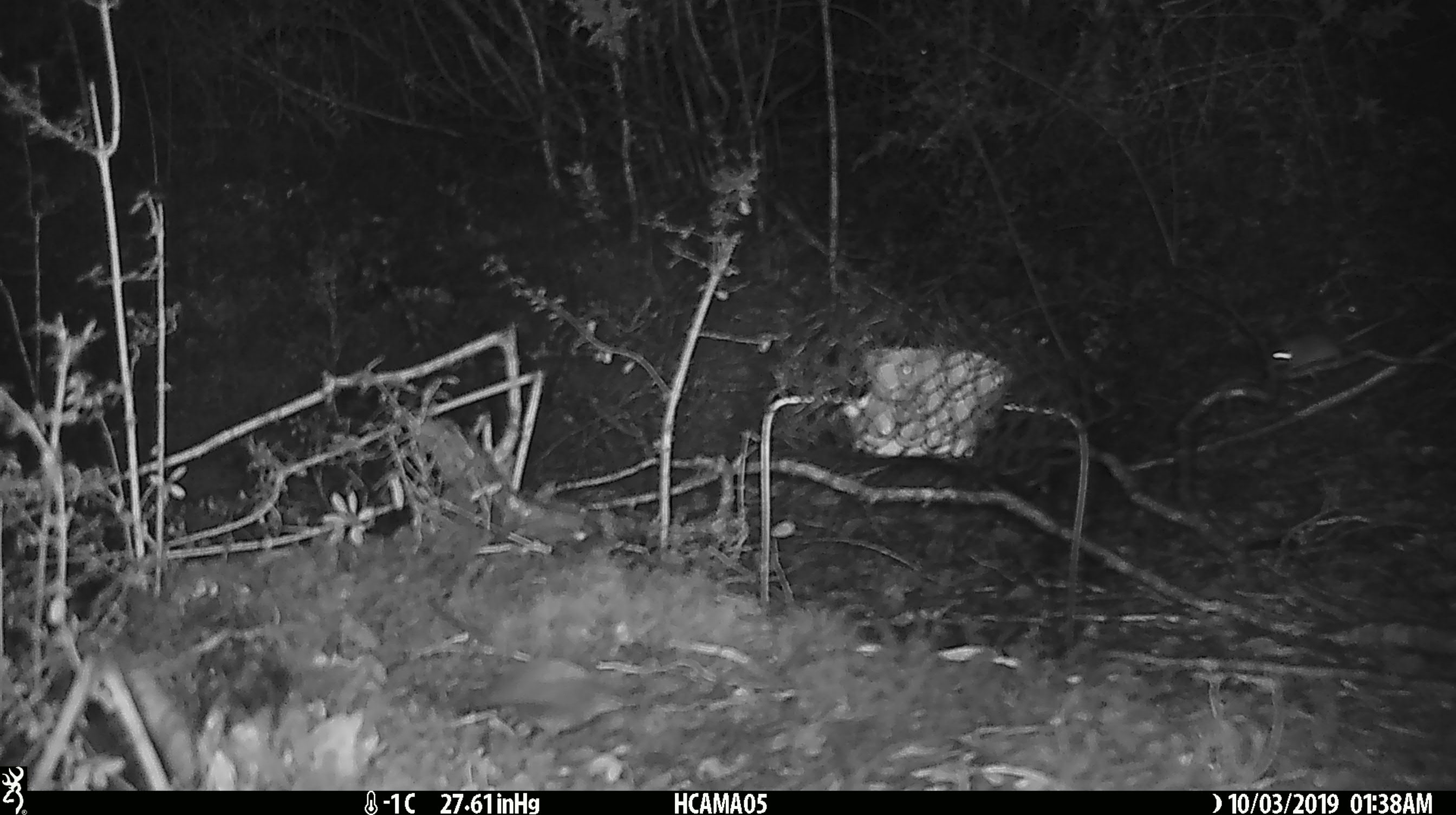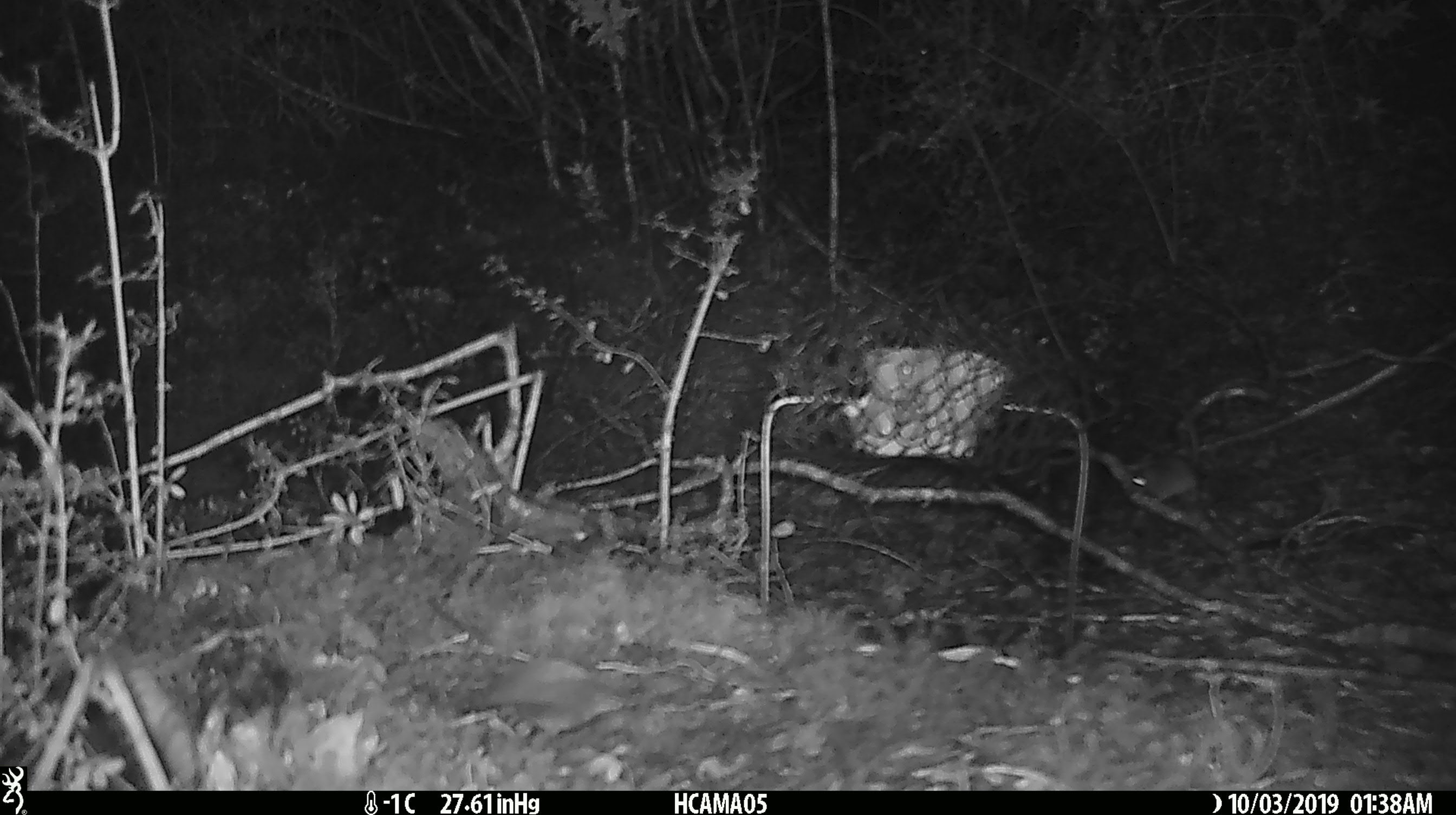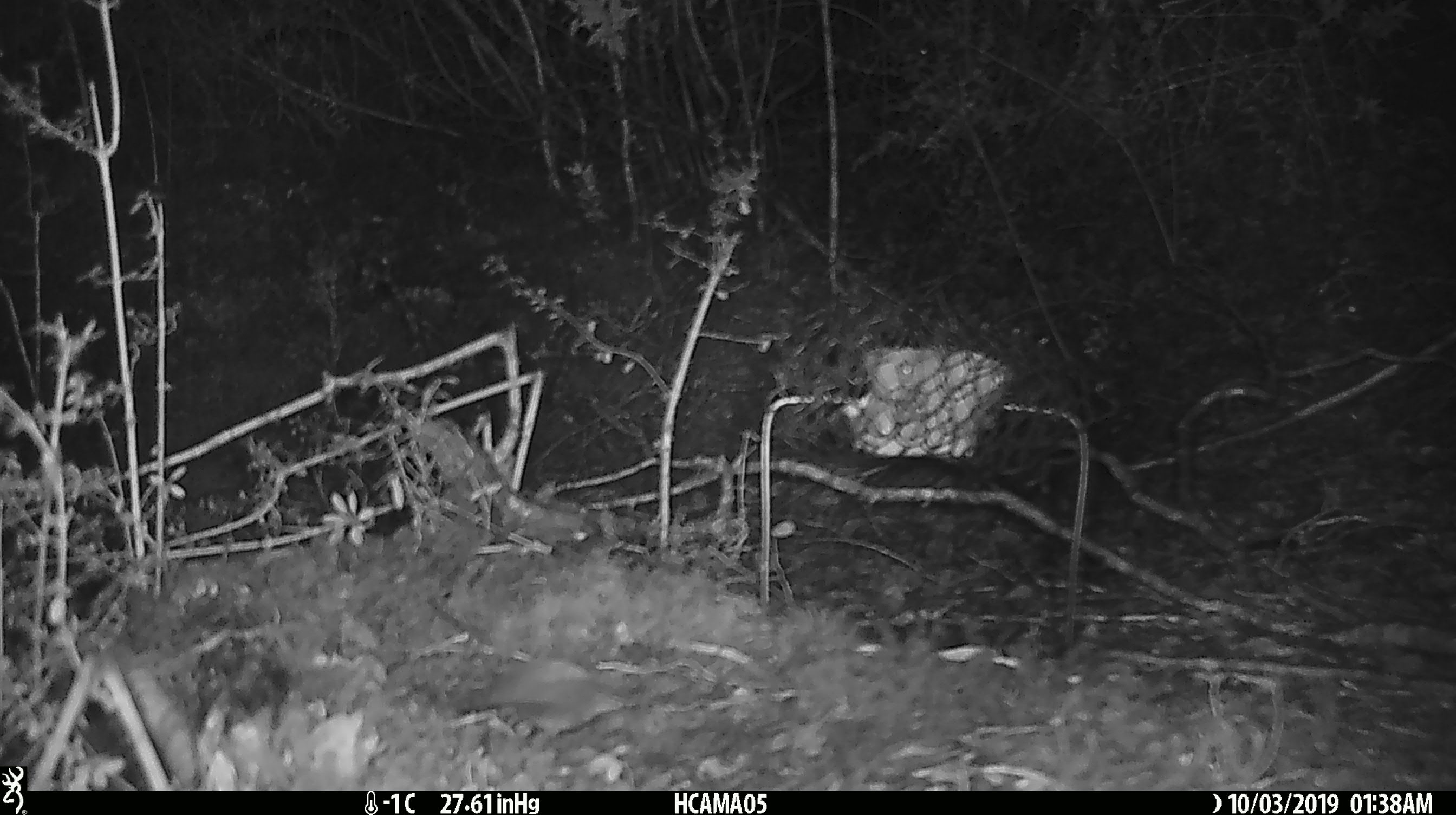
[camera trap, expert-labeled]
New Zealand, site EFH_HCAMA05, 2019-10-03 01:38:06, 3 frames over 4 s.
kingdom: Animalia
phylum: Chordata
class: Mammalia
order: Rodentia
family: Muridae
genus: Mus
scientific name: Mus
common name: mouse